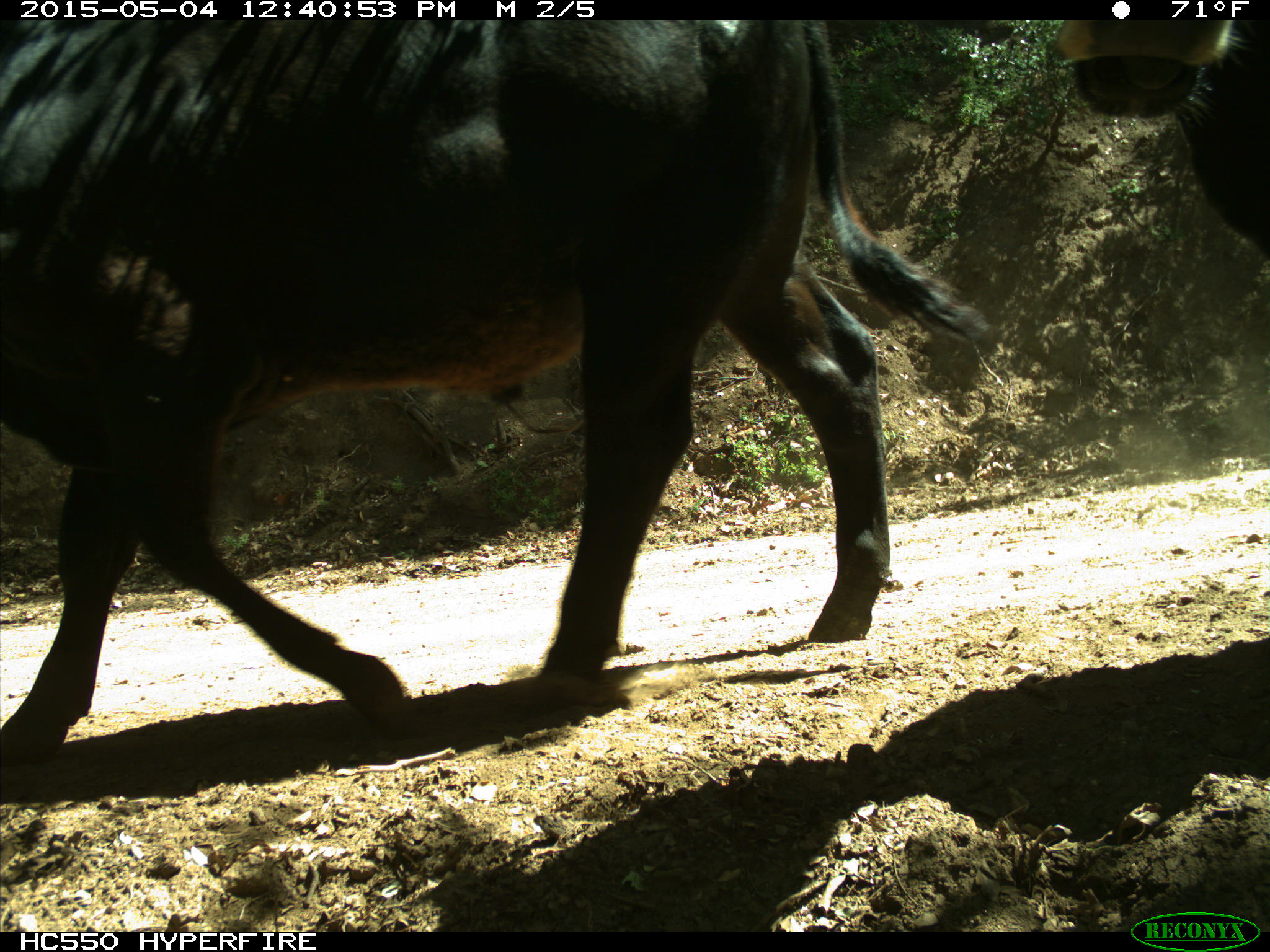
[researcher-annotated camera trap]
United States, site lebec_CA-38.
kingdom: Animalia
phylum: Chordata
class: Mammalia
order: Artiodactyla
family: Bovidae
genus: Bos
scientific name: Bos taurus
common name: domestic cow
Bos taurus (domestic cow).